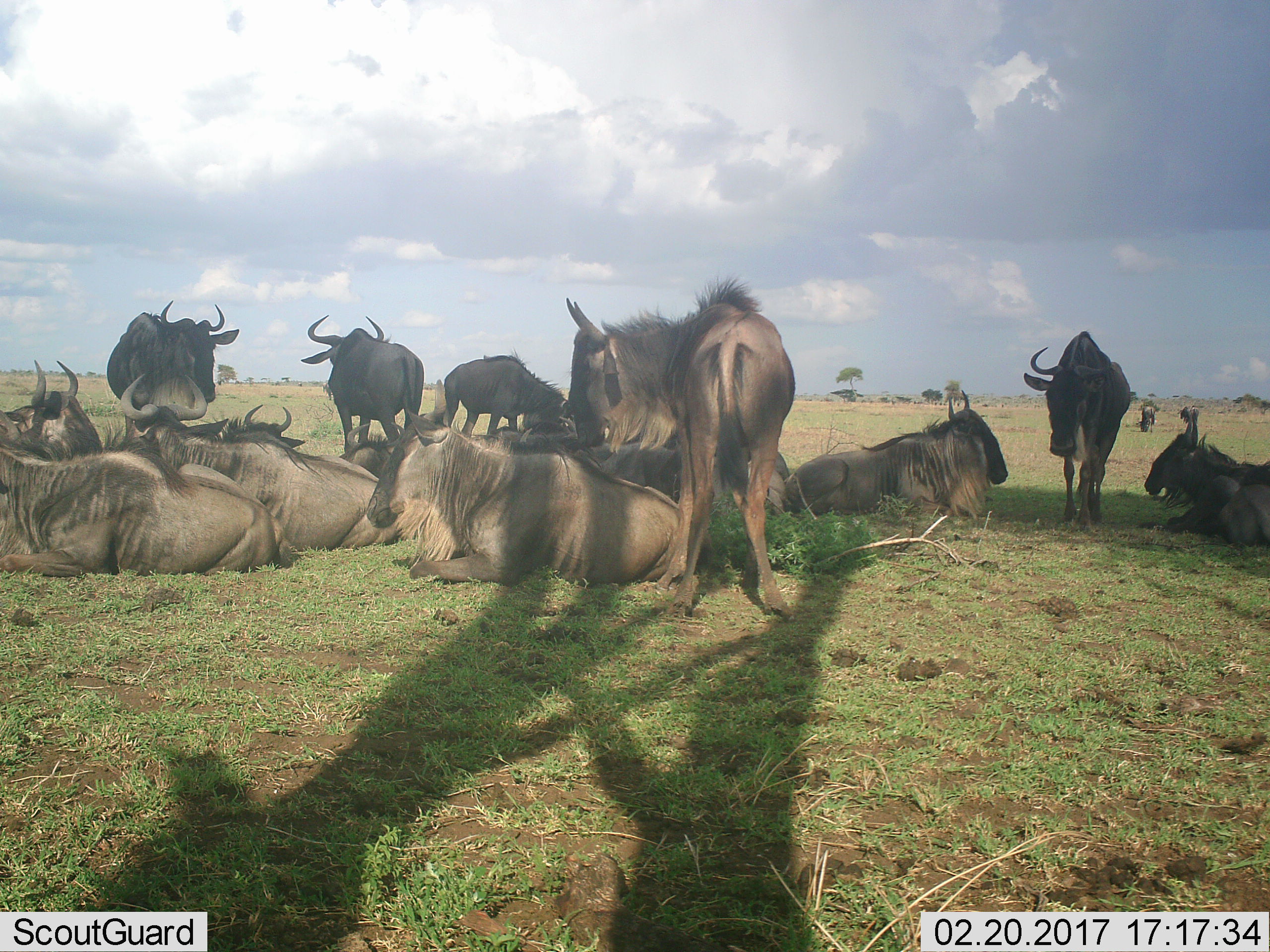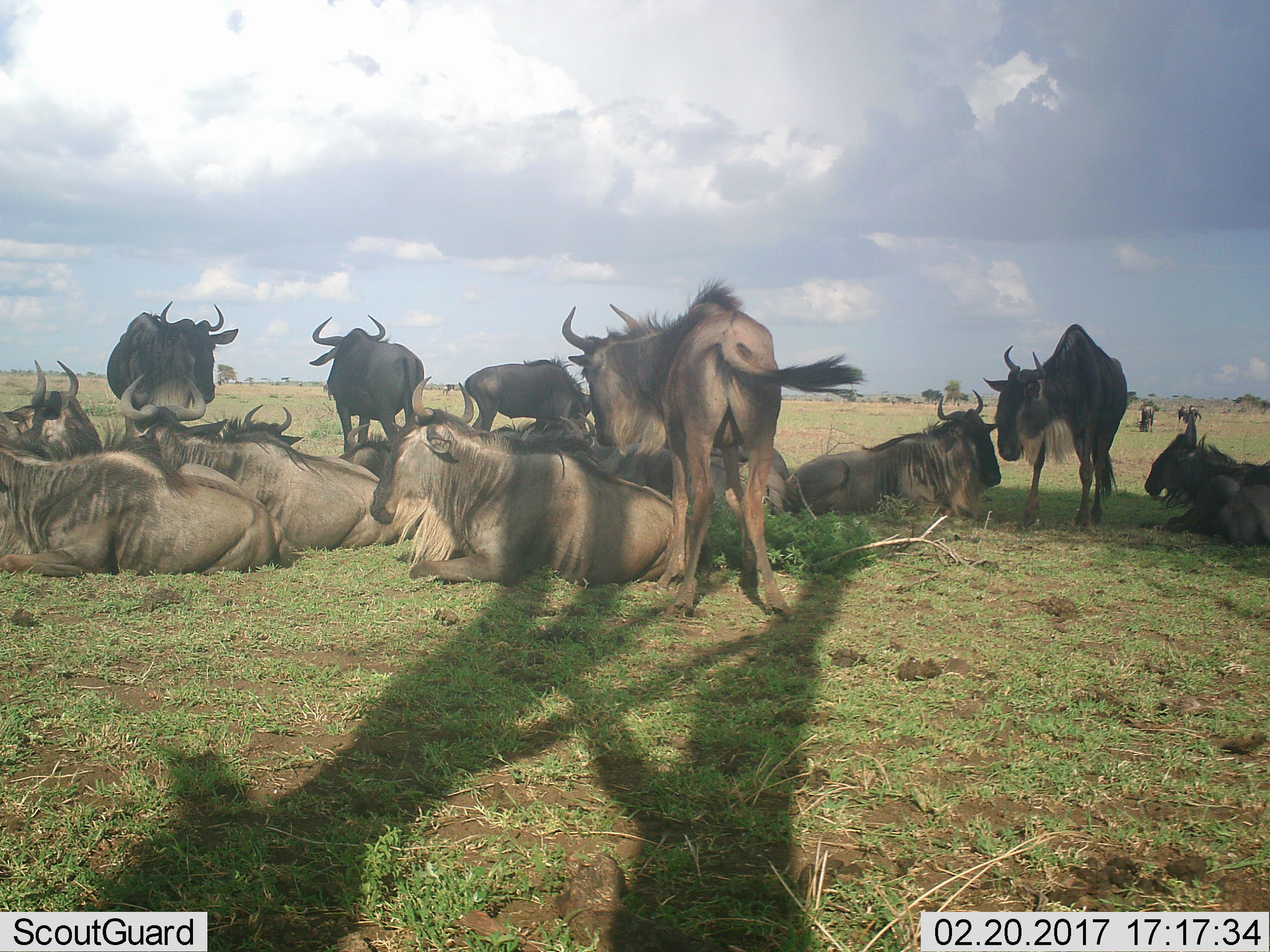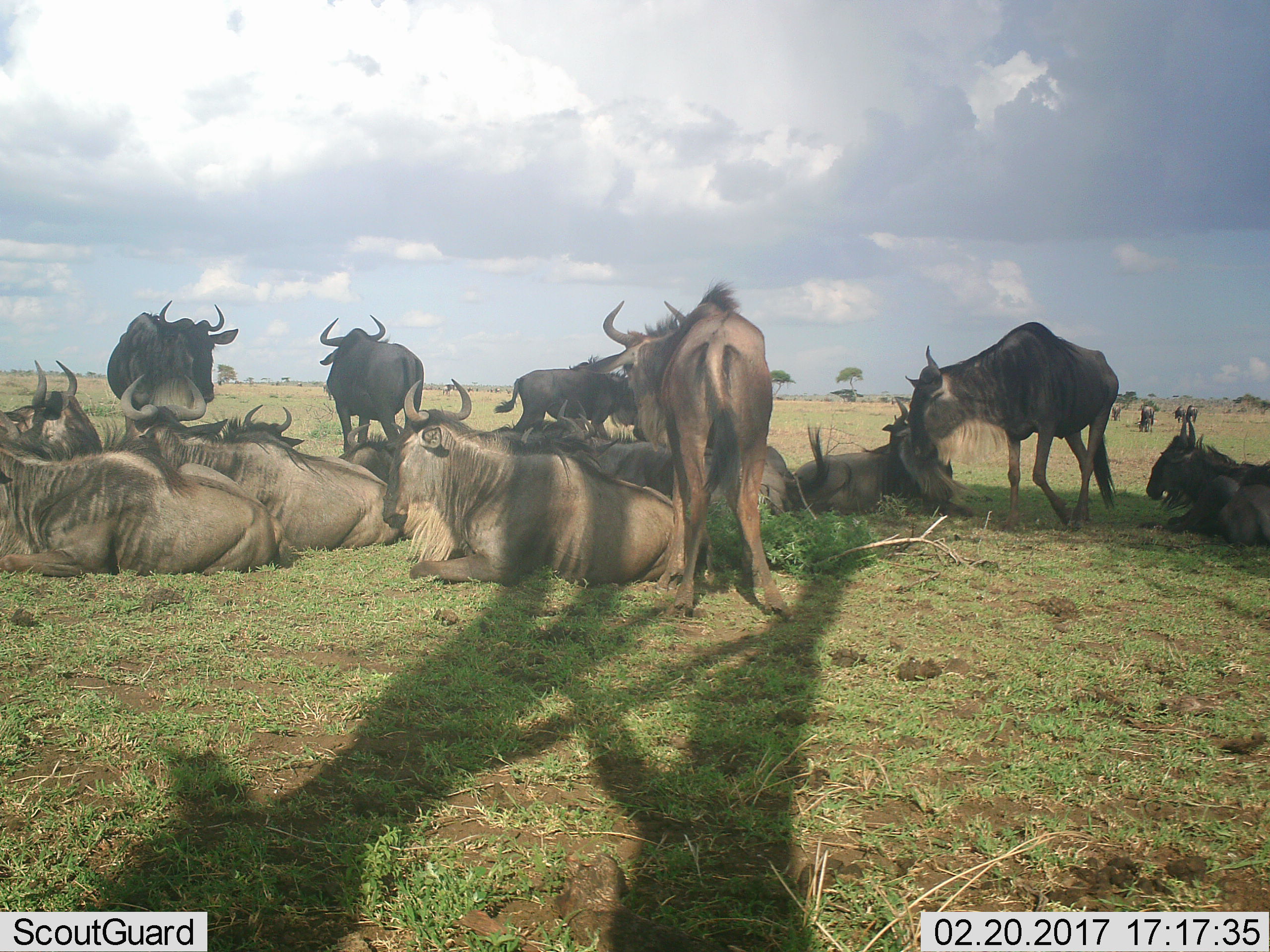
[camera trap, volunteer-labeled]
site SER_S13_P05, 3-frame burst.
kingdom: Animalia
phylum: Chordata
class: Mammalia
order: Artiodactyla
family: Bovidae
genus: Connochaetes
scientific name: Connochaetes taurinus taurinus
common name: blue wildebeest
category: wildebeestblue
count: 11-50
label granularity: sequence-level